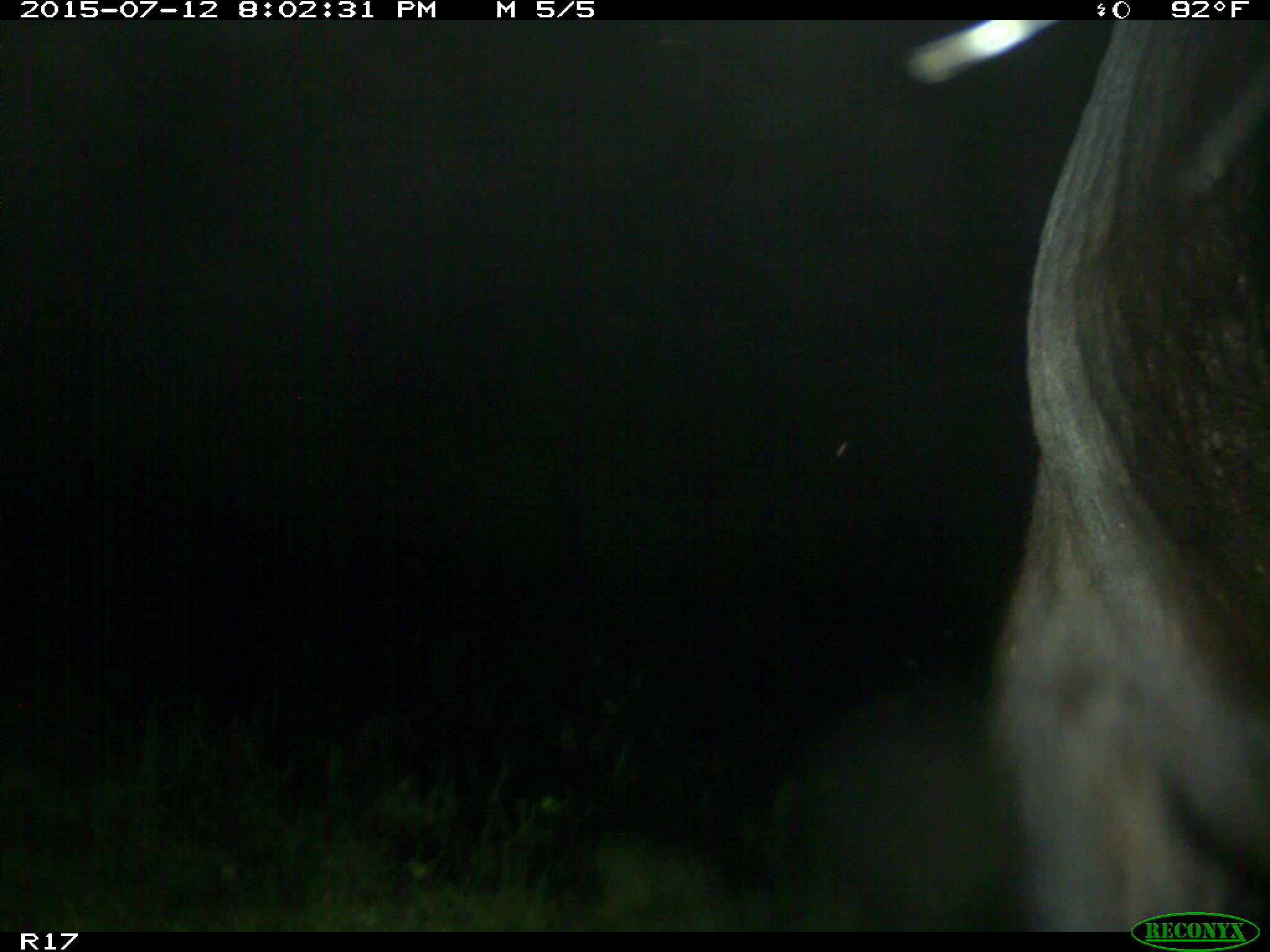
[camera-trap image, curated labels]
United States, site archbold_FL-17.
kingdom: Animalia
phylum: Chordata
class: Mammalia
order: Artiodactyla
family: Bovidae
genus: Bos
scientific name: Bos taurus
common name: domestic cow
Bos taurus (domestic cow).